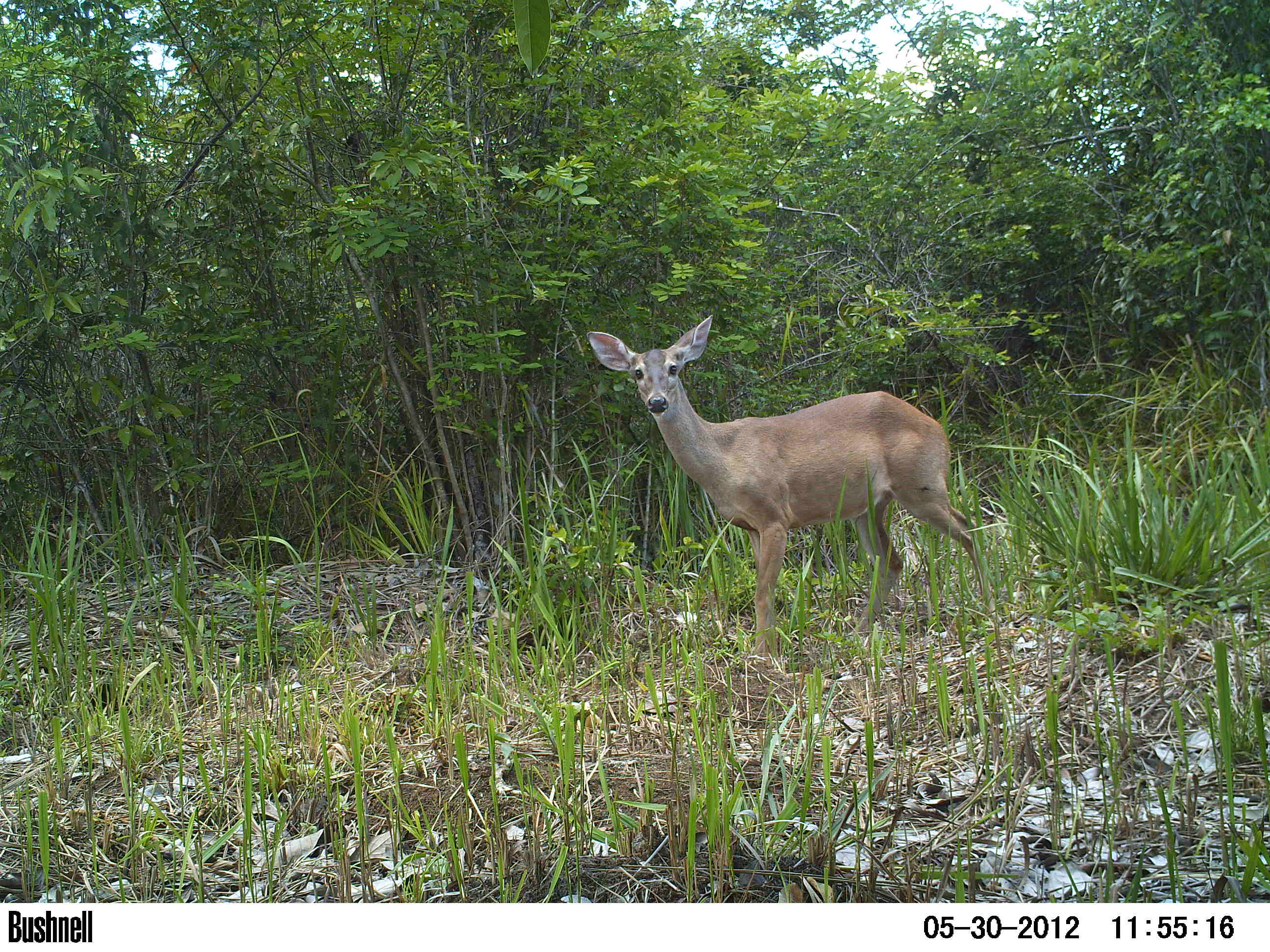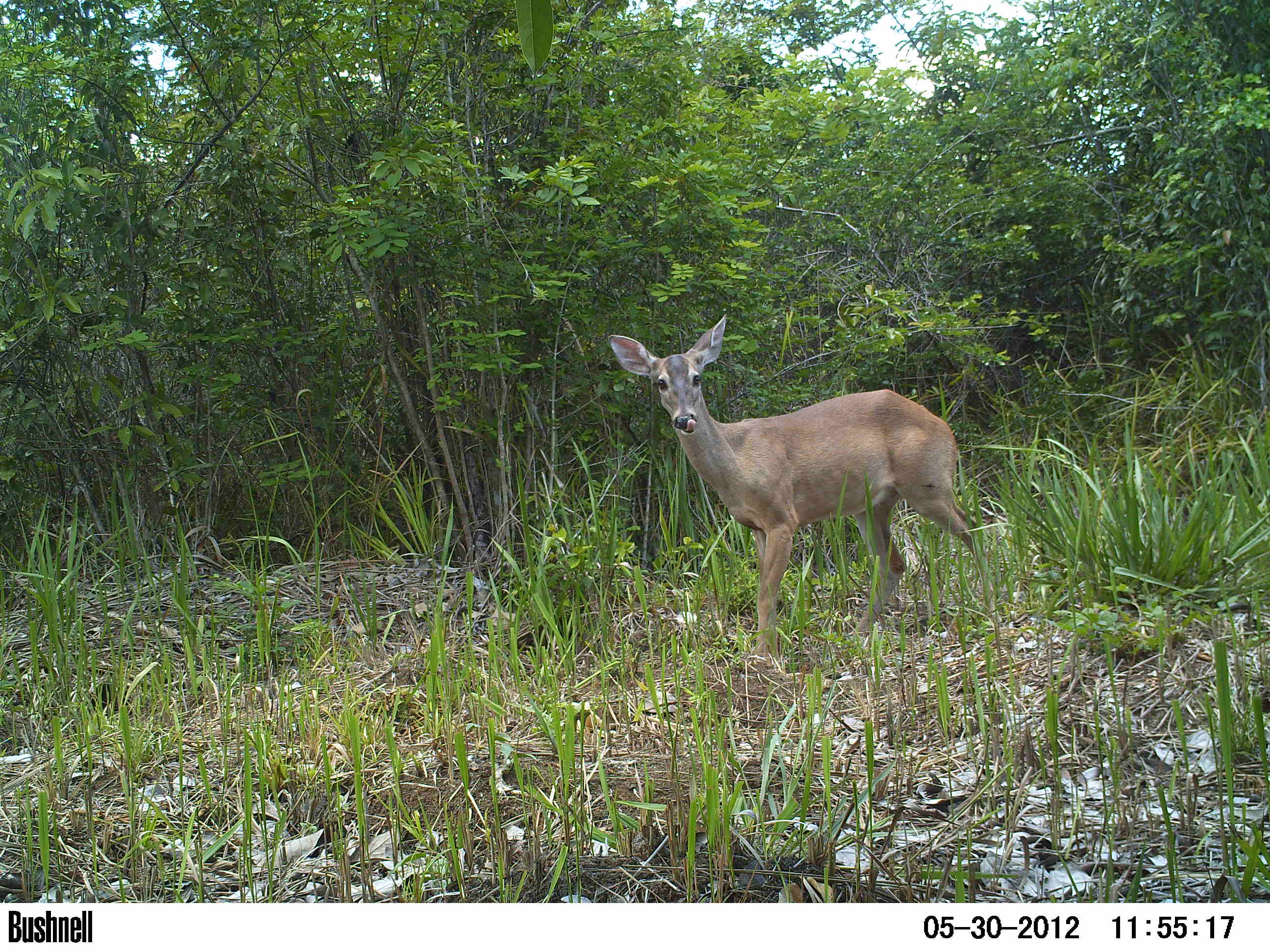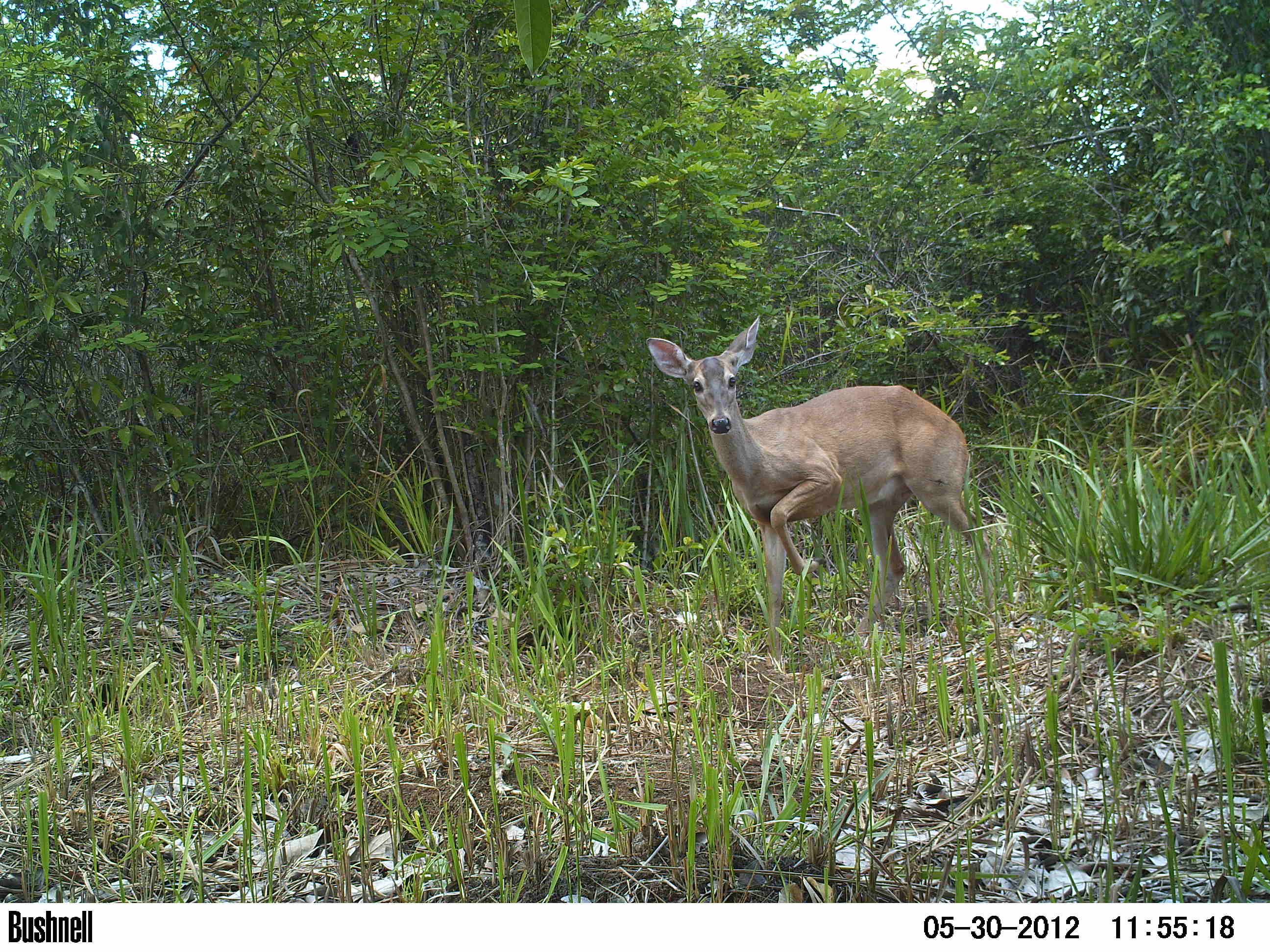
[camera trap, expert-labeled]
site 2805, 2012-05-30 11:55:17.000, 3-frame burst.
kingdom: Animalia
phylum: Chordata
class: Mammalia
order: Artiodactyla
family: Cervidae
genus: Odocoileus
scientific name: Odocoileus virginianus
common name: white-tailed deer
Odocoileus virginianus (white-tailed deer), count 1, age adult, sex female.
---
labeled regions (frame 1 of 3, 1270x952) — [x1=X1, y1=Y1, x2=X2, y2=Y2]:
odocoileus virginianus: [x1=585, y1=312, x2=1003, y2=663]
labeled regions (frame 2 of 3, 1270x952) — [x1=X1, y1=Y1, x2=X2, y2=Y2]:
odocoileus virginianus: [x1=603, y1=309, x2=996, y2=662]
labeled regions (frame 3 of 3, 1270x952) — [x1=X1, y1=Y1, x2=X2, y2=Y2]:
odocoileus virginianus: [x1=647, y1=315, x2=1001, y2=638]